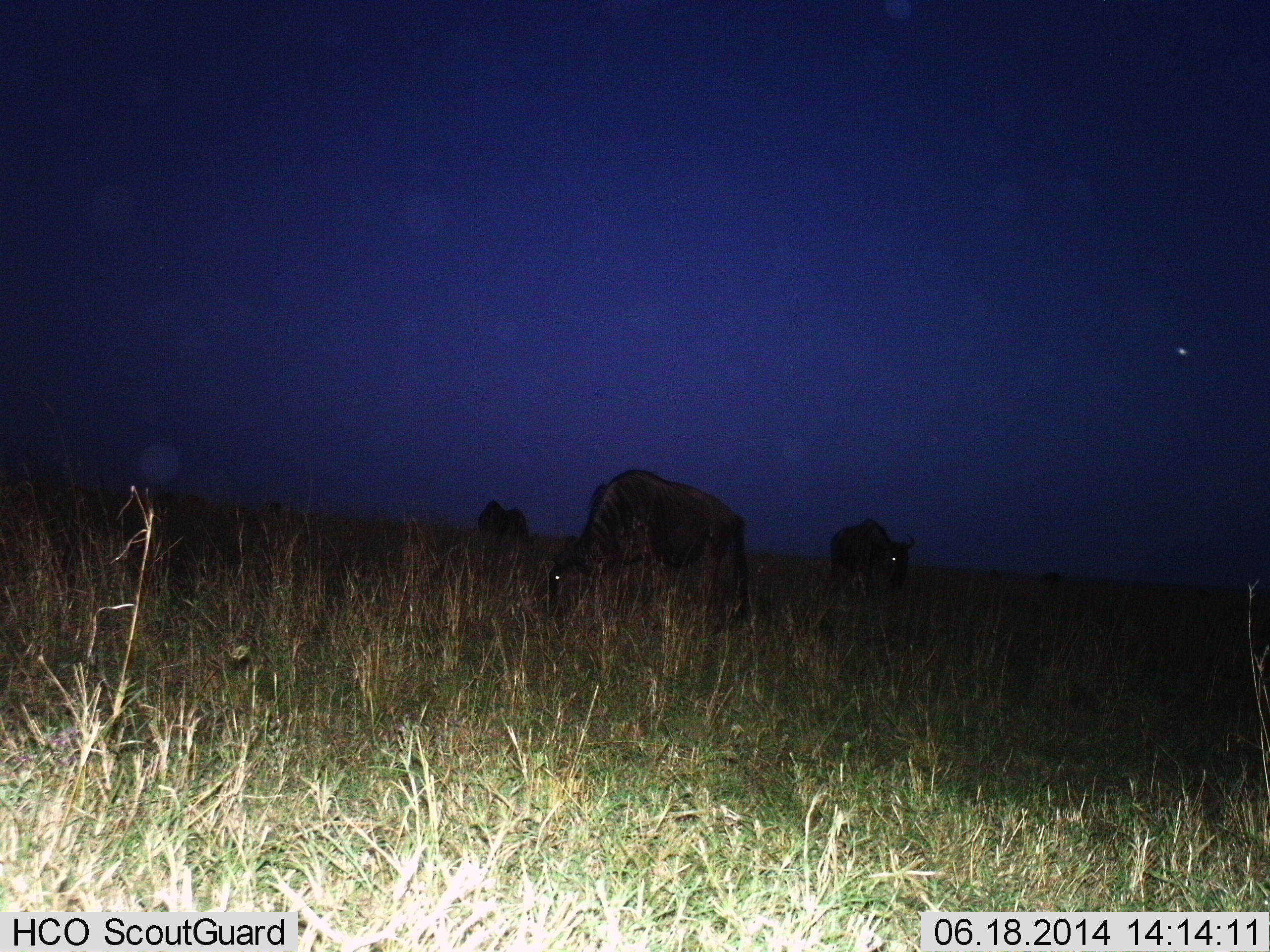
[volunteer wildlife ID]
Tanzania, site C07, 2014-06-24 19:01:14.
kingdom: Animalia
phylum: Chordata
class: Mammalia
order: Artiodactyla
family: Bovidae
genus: Connochaetes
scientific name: Connochaetes taurinus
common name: blue wildebeest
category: wildebeest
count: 3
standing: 60%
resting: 0%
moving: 0%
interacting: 0%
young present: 0%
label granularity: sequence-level